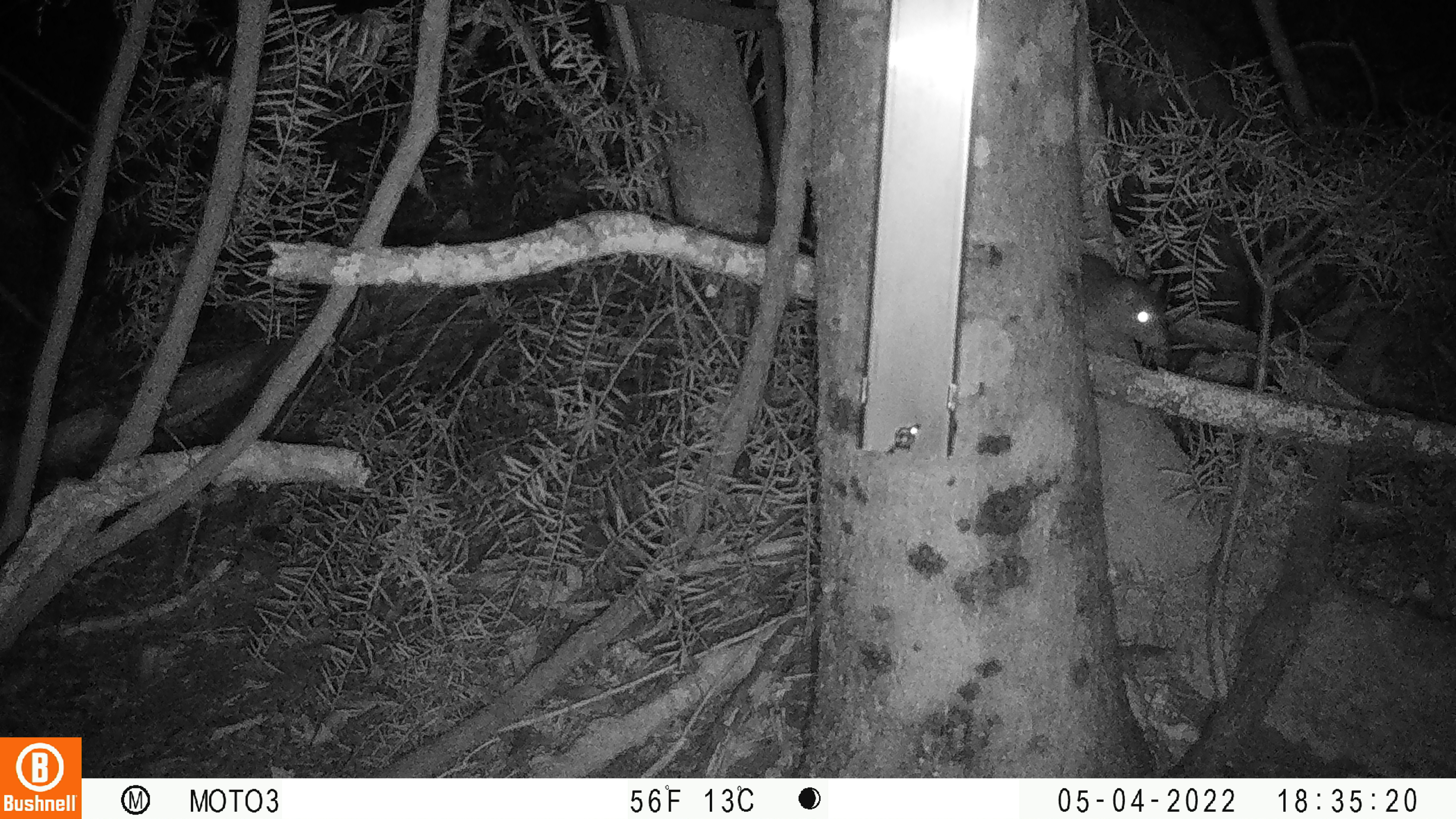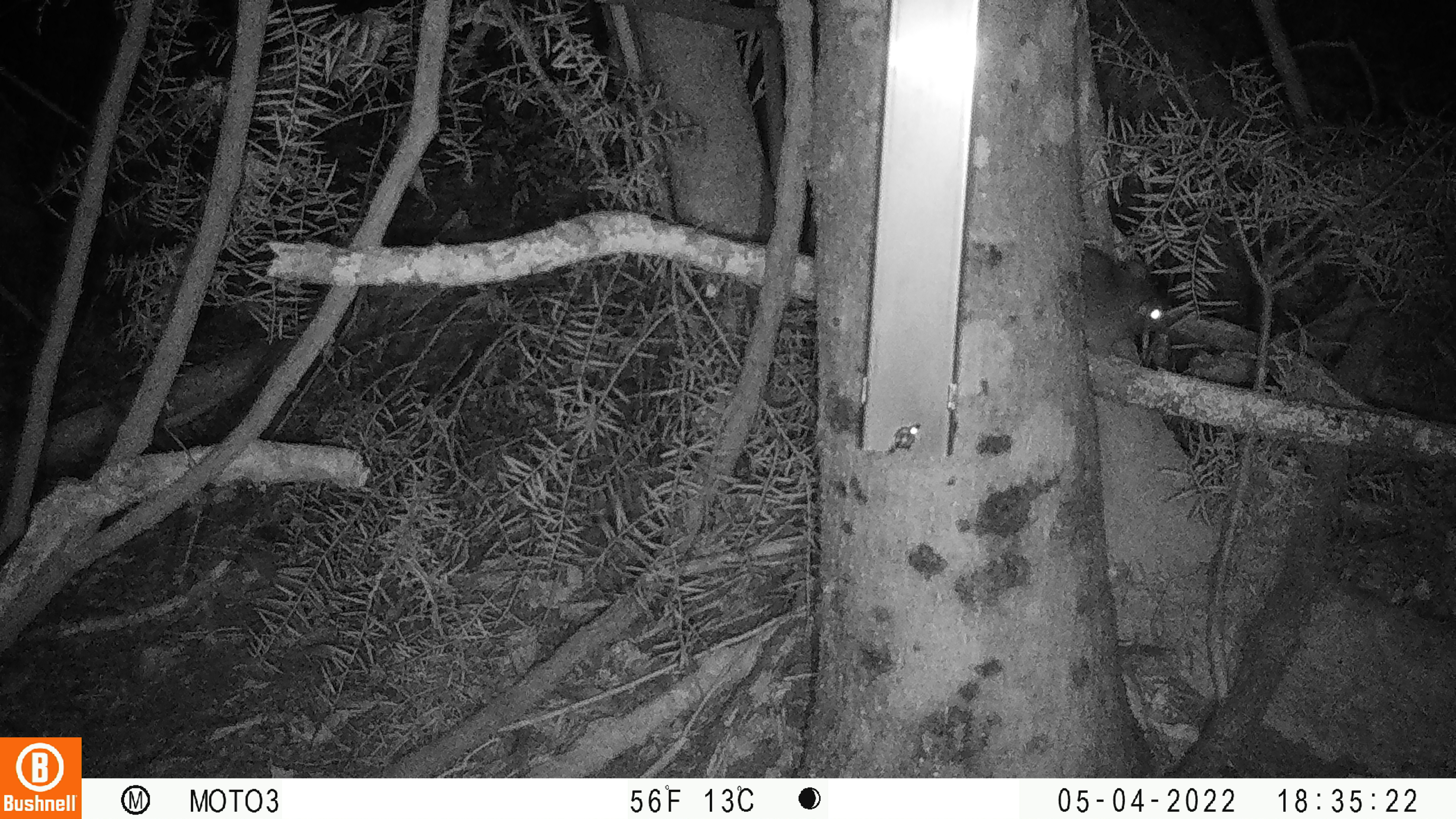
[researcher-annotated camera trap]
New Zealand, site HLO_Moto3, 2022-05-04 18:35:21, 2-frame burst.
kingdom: Animalia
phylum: Chordata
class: Mammalia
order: Rodentia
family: Muridae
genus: Rattus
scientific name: Rattus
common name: rat